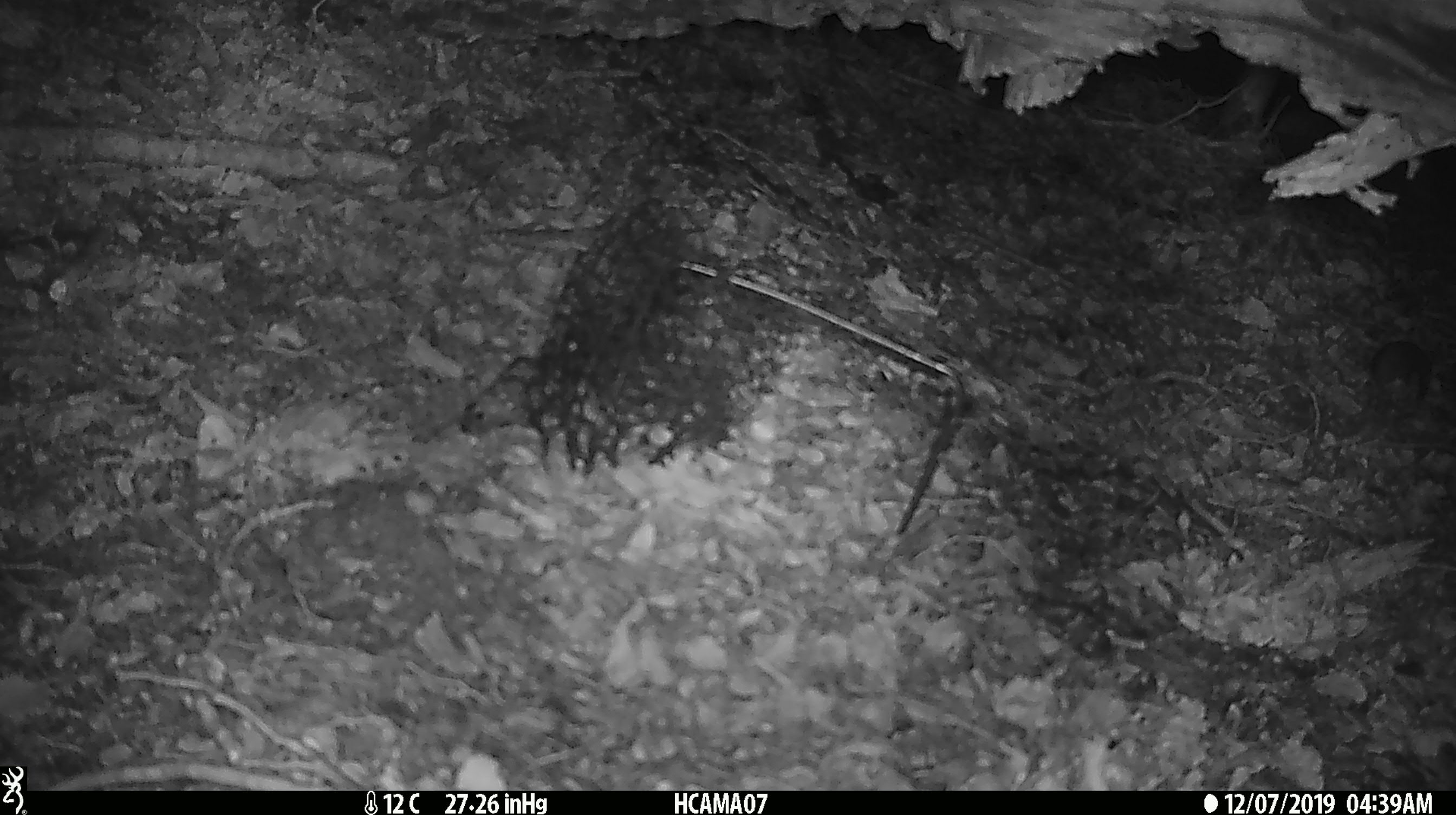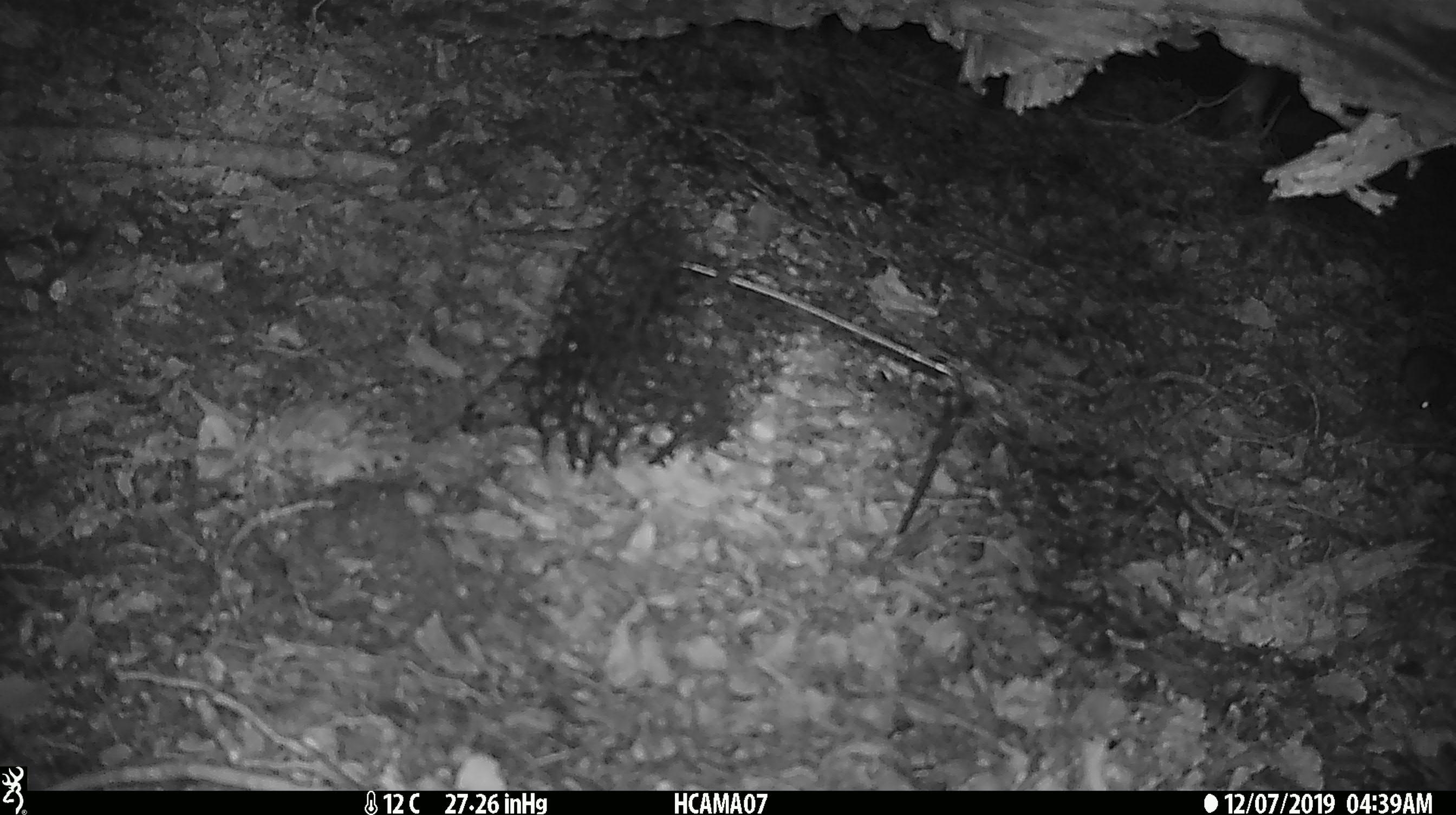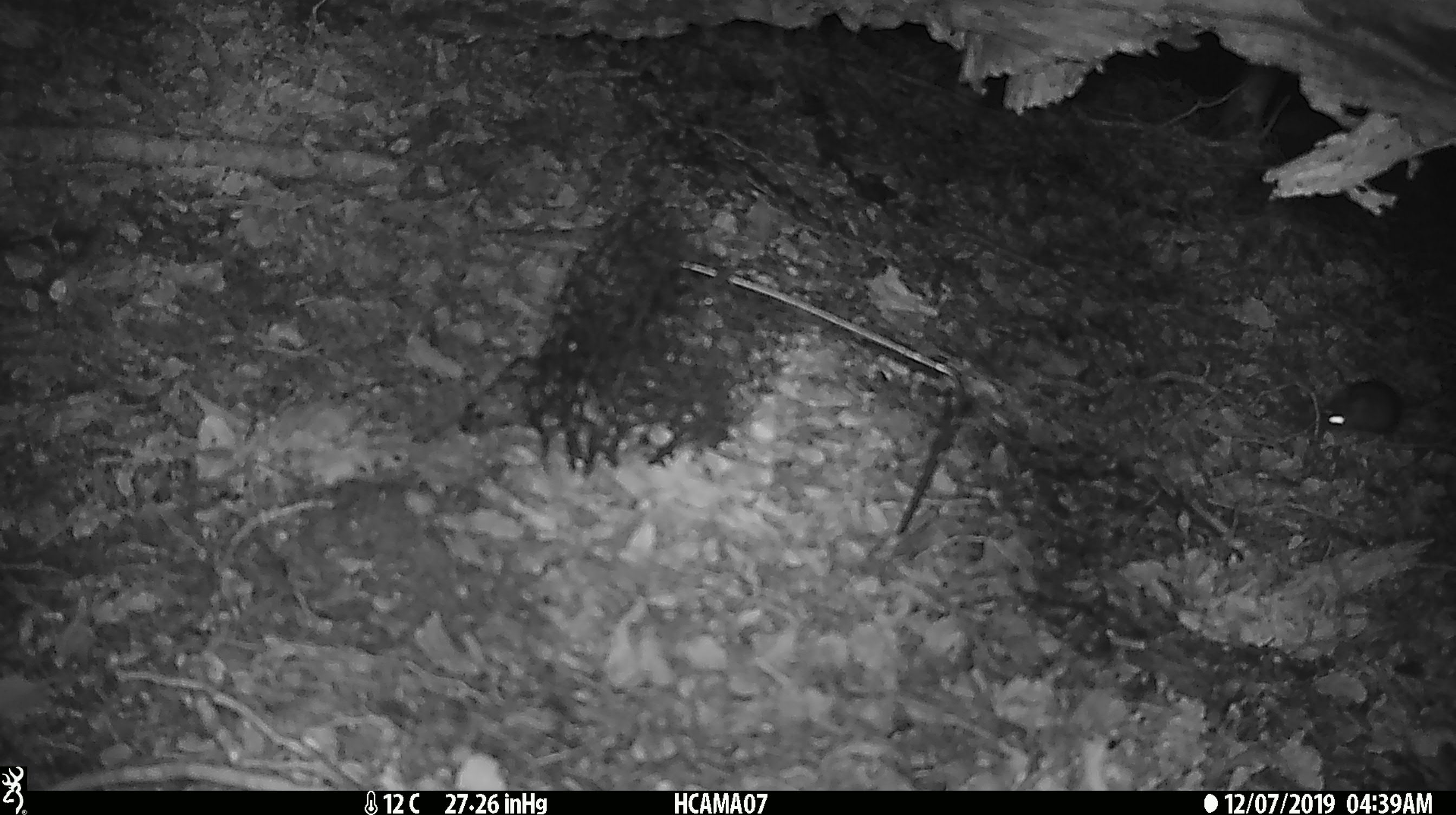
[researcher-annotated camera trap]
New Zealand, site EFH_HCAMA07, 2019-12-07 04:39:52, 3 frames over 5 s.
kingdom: Animalia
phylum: Chordata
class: Mammalia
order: Rodentia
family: Muridae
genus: Mus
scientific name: Mus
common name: mouse